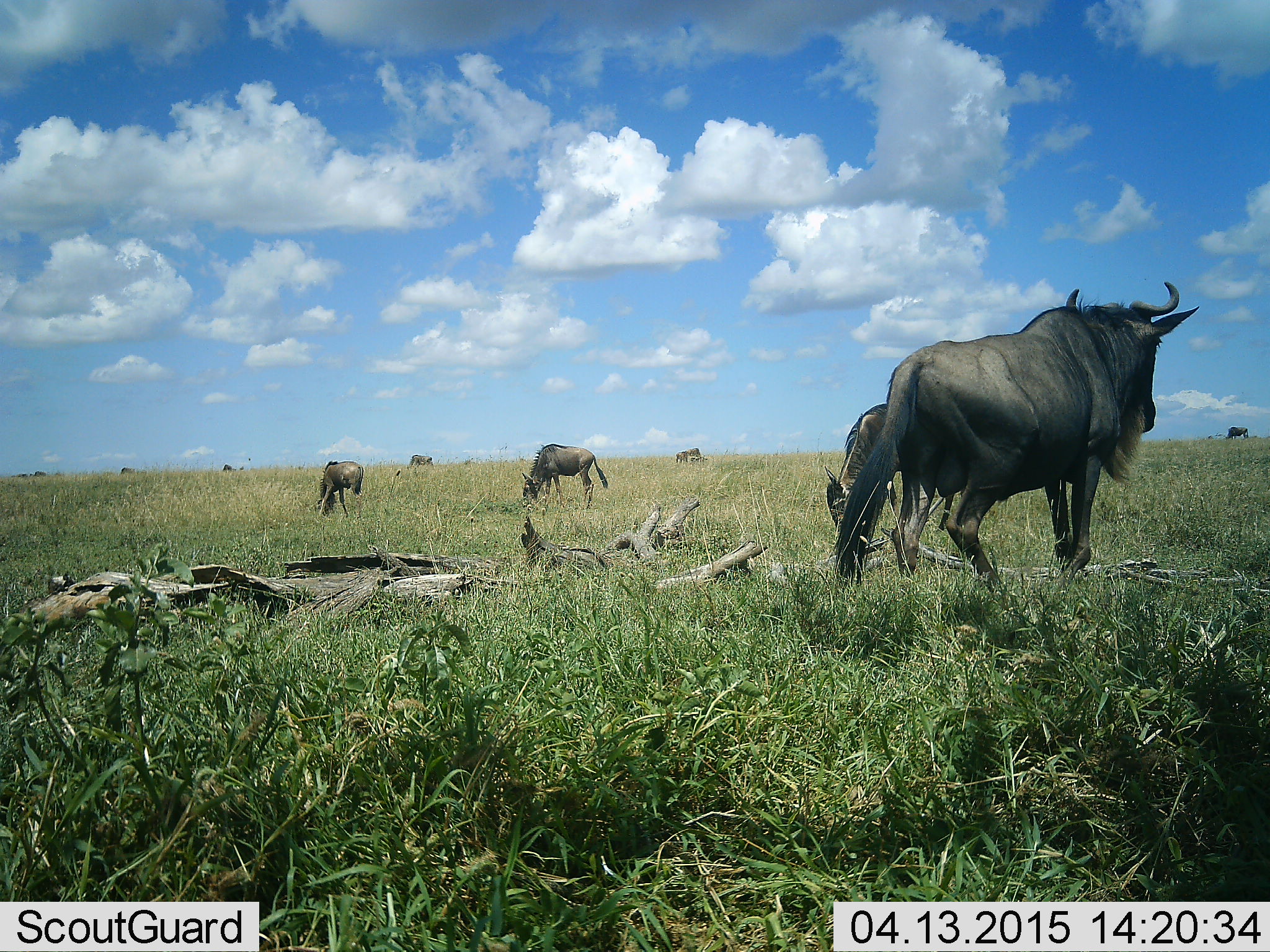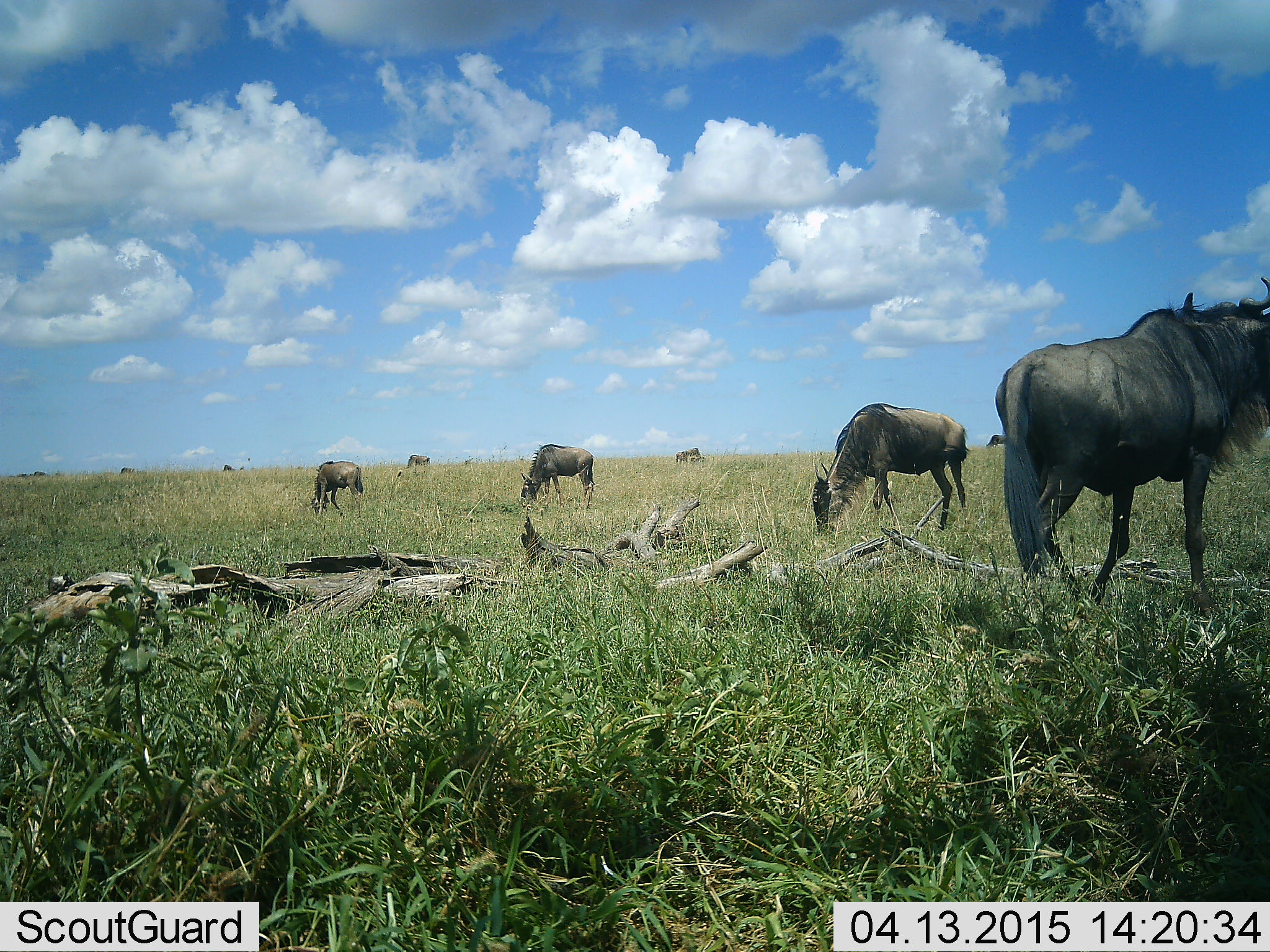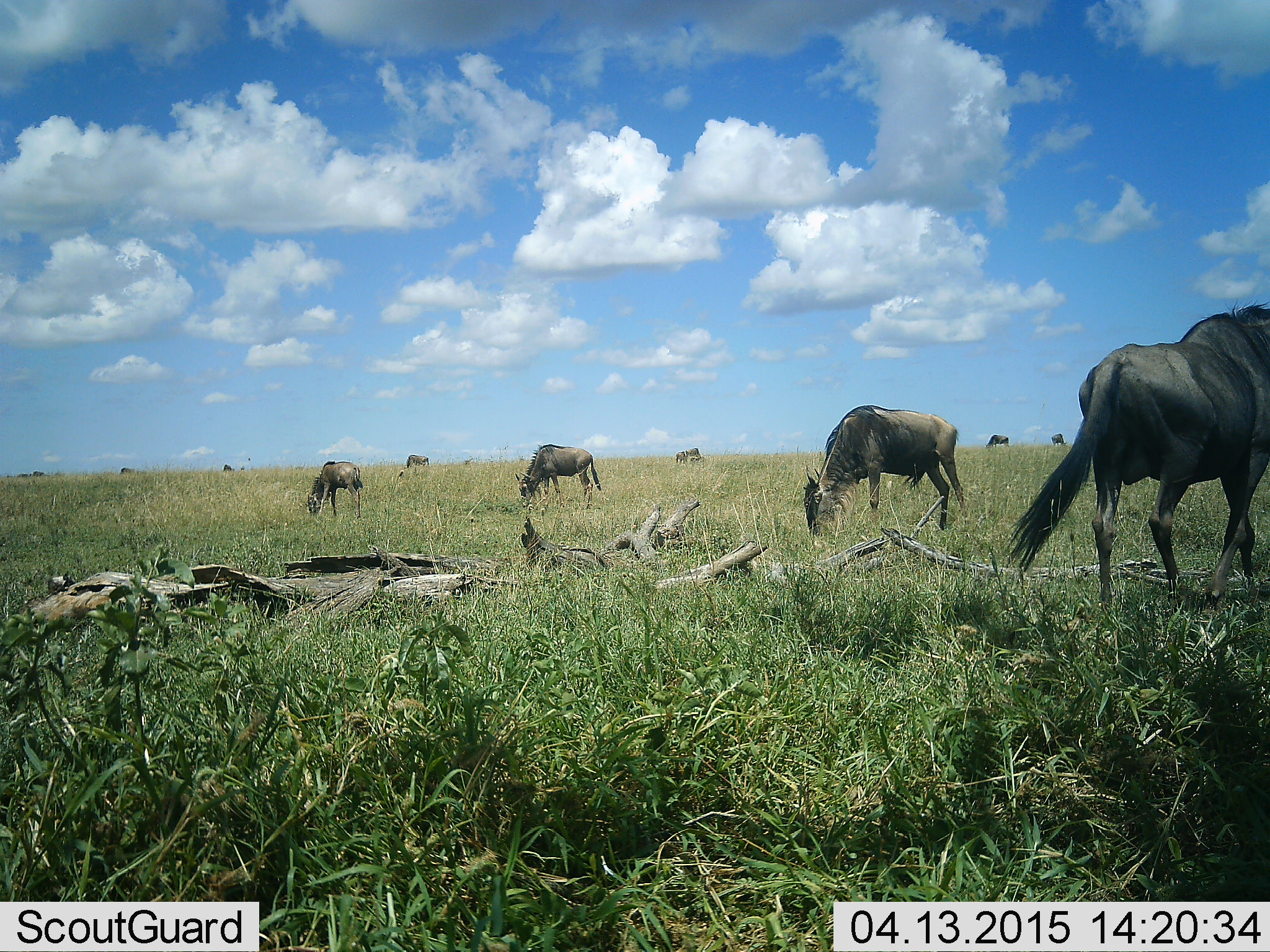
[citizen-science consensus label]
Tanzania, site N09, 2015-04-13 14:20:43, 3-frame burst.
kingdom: Animalia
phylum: Chordata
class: Mammalia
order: Artiodactyla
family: Bovidae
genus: Connochaetes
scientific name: Connochaetes taurinus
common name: blue wildebeest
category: wildebeest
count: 9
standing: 70%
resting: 0%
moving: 40%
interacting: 0%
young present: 0%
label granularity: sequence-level